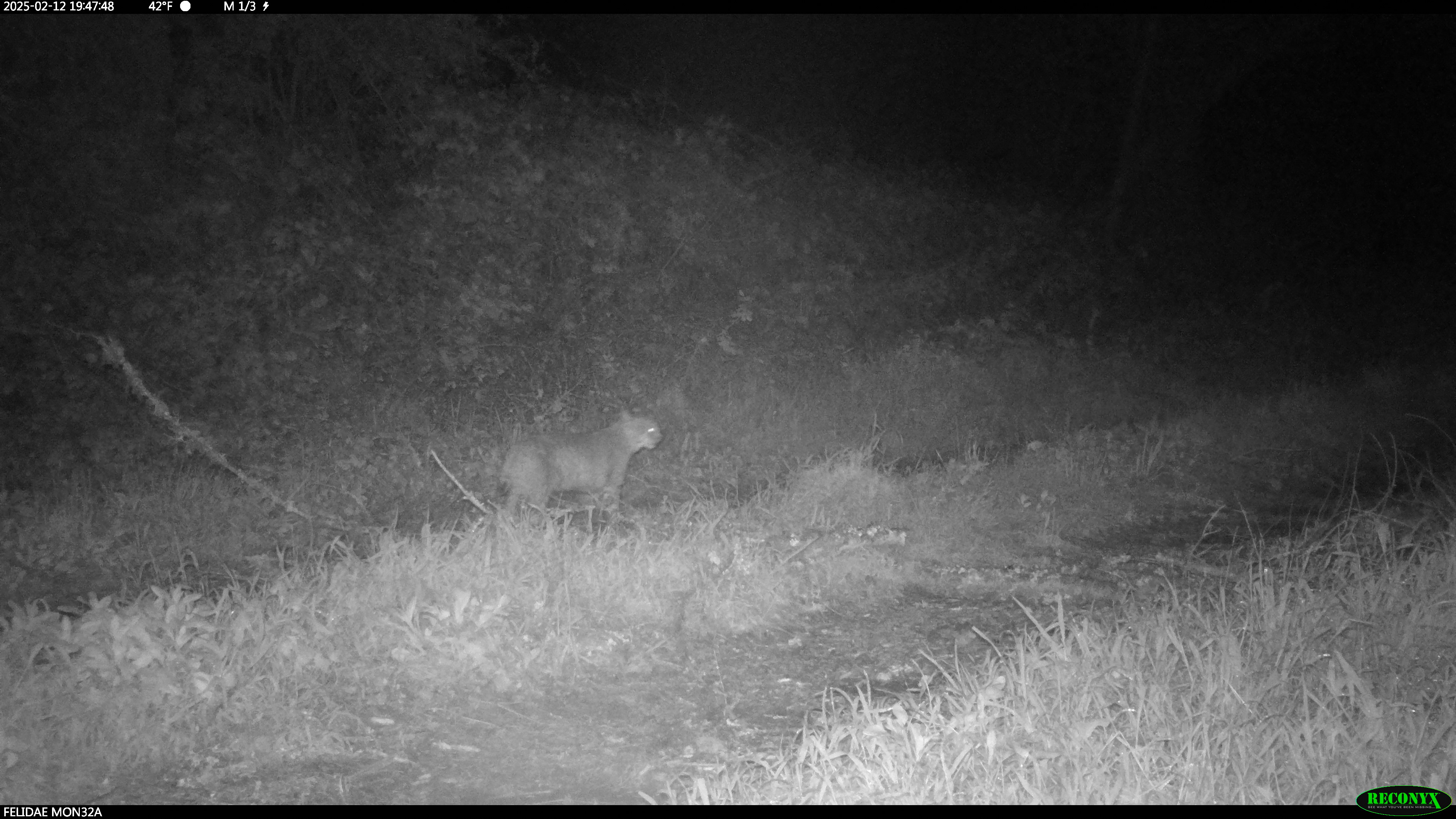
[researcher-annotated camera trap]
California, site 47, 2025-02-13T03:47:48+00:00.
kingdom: Animalia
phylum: Chordata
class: Mammalia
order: Carnivora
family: Felidae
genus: Lynx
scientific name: Lynx rufus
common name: bobcat